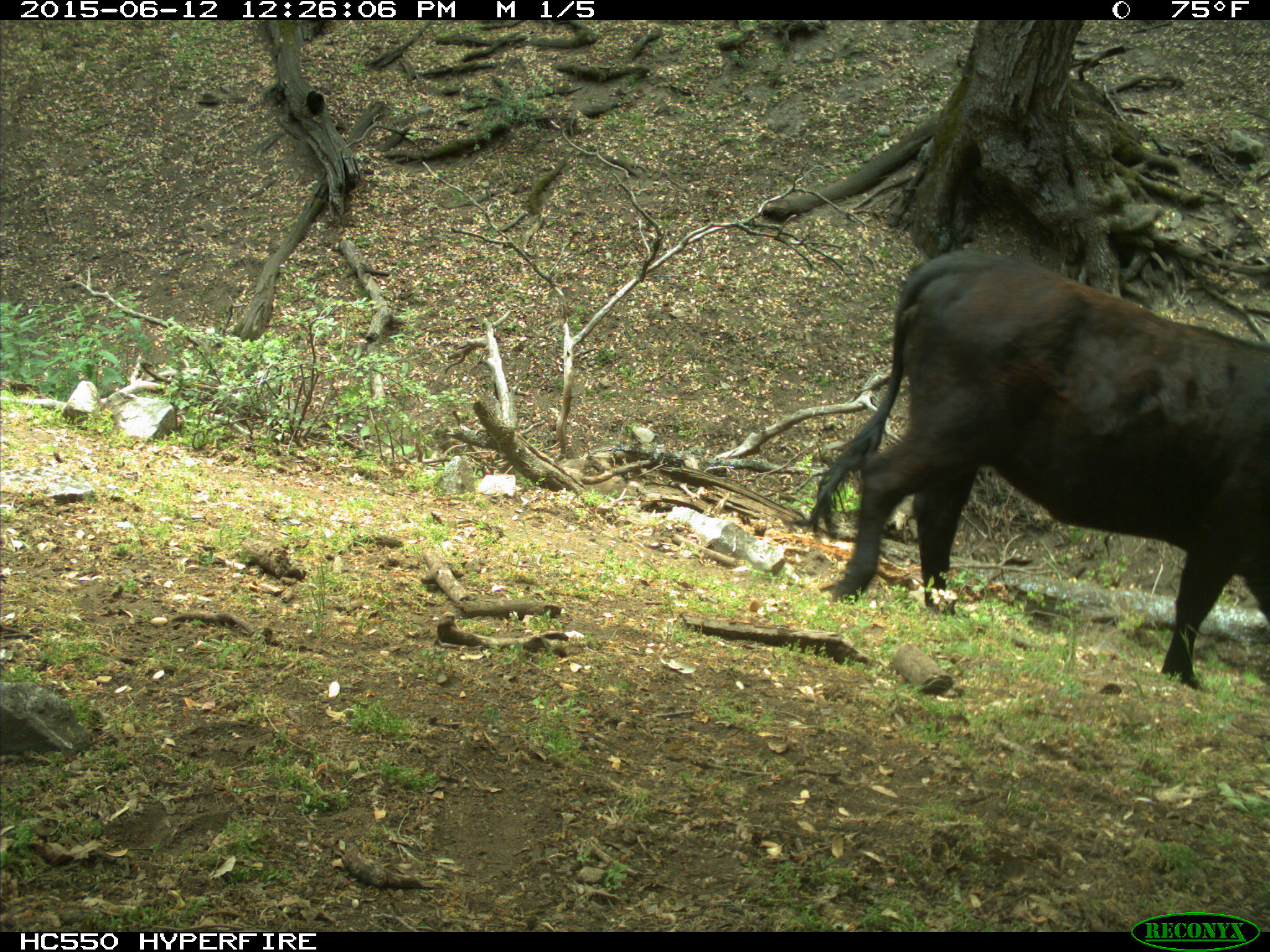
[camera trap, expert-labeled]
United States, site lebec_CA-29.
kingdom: Animalia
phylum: Chordata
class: Mammalia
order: Artiodactyla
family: Bovidae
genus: Bos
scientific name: Bos taurus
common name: domestic cow